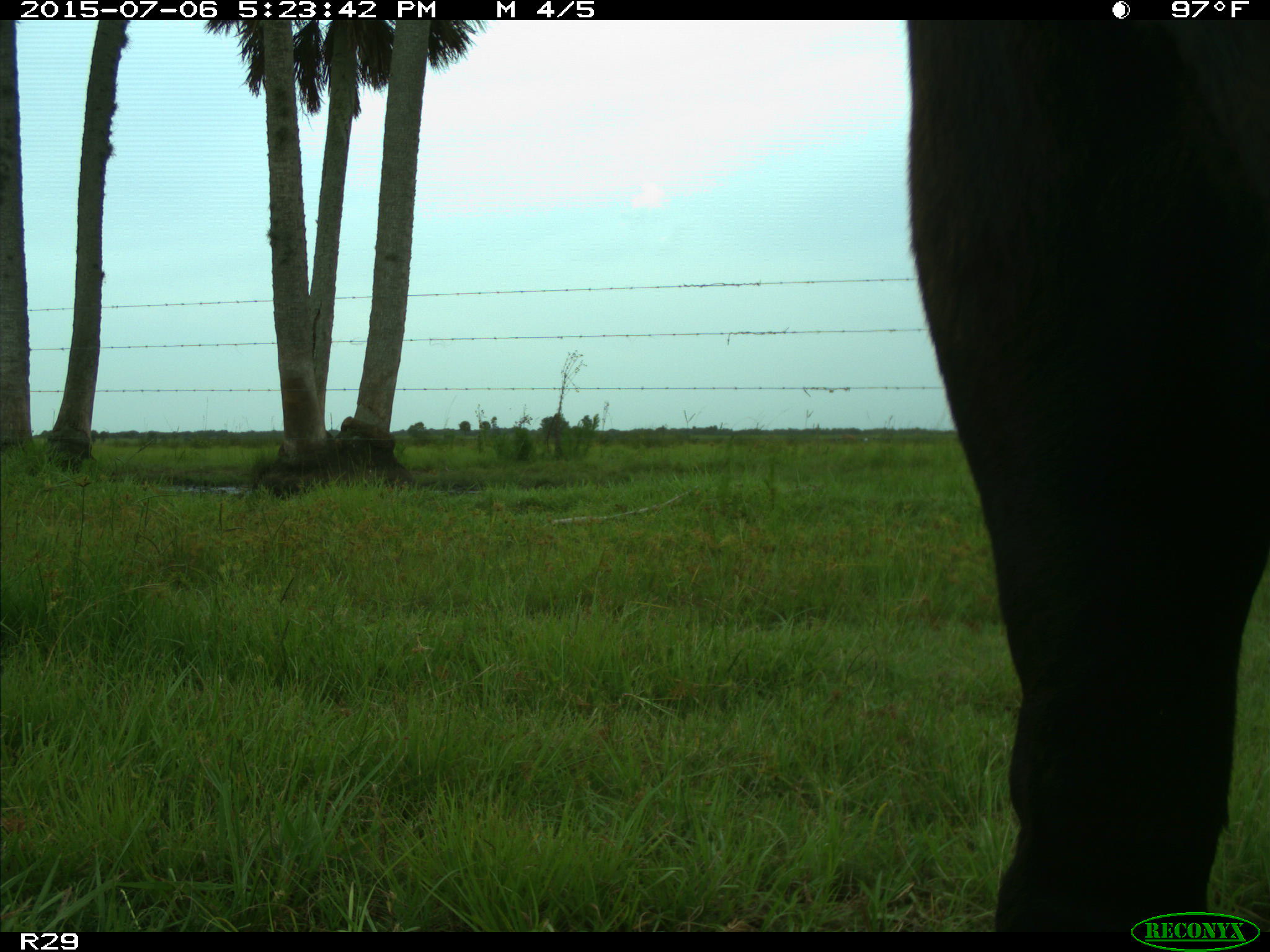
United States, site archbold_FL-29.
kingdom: Animalia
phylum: Chordata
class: Mammalia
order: Artiodactyla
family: Bovidae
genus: Bos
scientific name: Bos taurus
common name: domestic cow